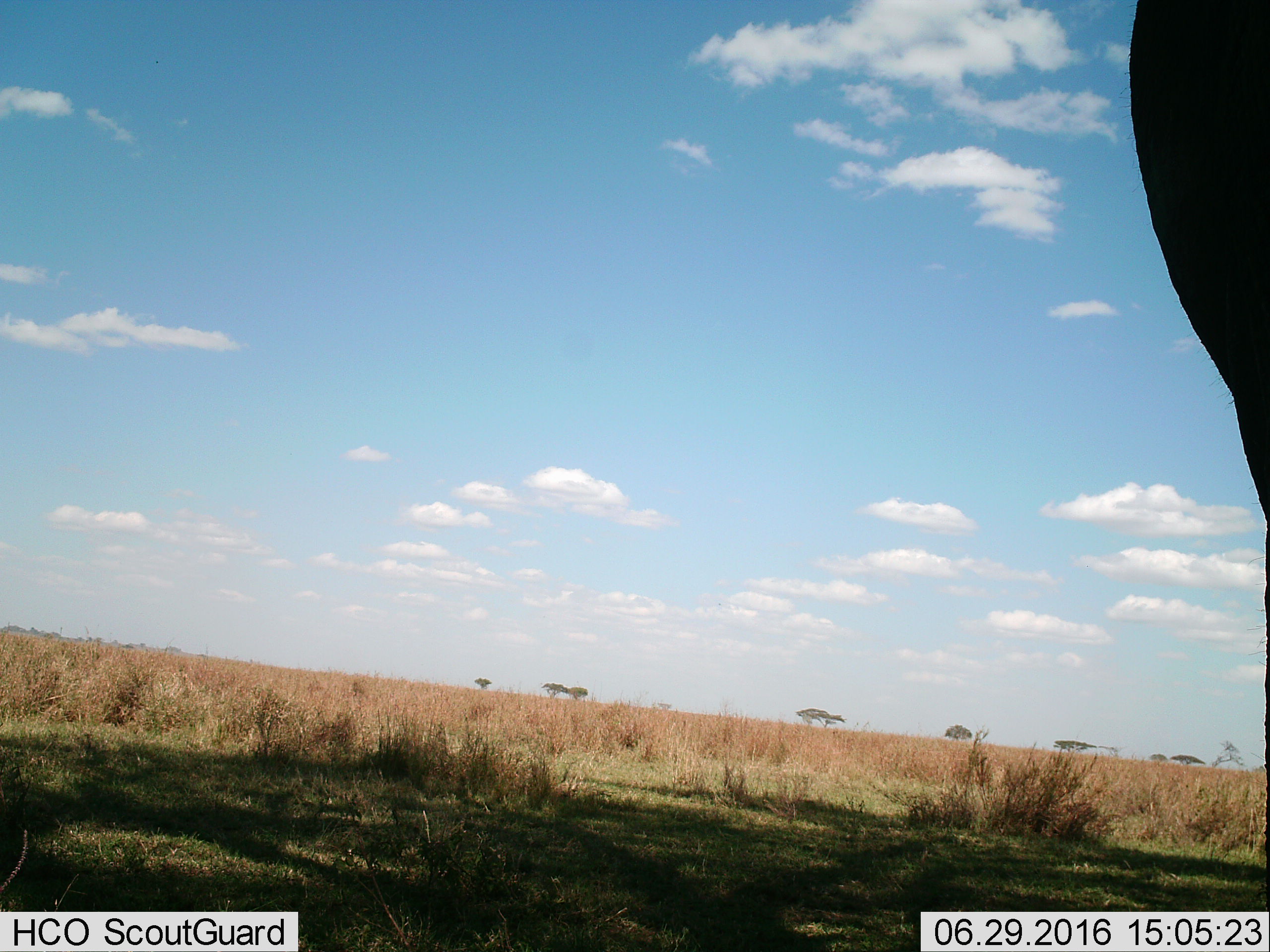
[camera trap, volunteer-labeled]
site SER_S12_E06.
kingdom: Animalia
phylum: Chordata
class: Mammalia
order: Proboscidea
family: Elephantidae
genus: Loxodonta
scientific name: Loxodonta africana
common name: african bush elephant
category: elephant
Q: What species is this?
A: Elephant (african bush elephant) (Loxodonta africana).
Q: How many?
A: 1.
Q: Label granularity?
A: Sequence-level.